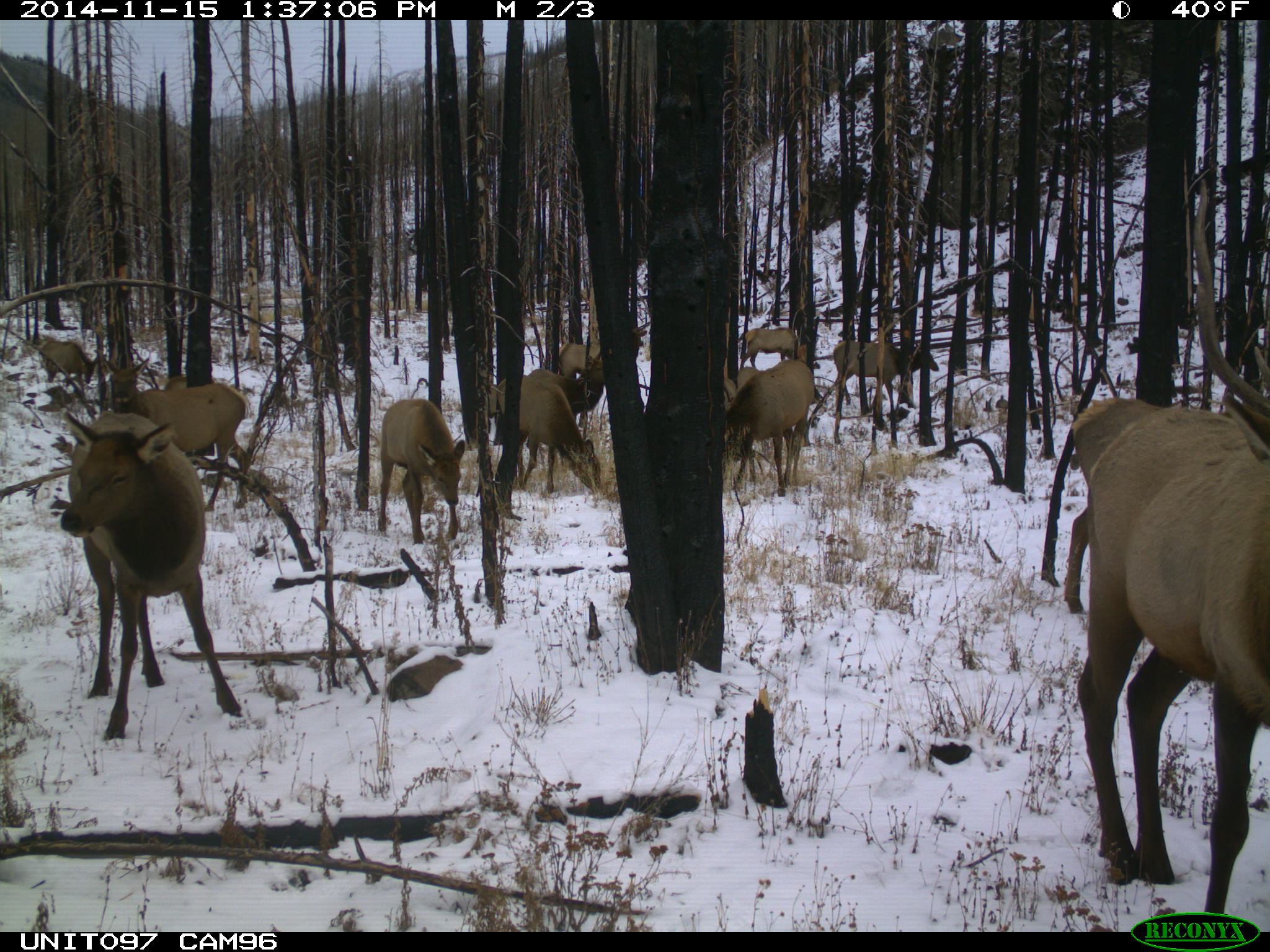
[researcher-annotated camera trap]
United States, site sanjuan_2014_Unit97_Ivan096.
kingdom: Animalia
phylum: Chordata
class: Mammalia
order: Artiodactyla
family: Cervidae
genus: Cervus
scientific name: Cervus elaphus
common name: red deer